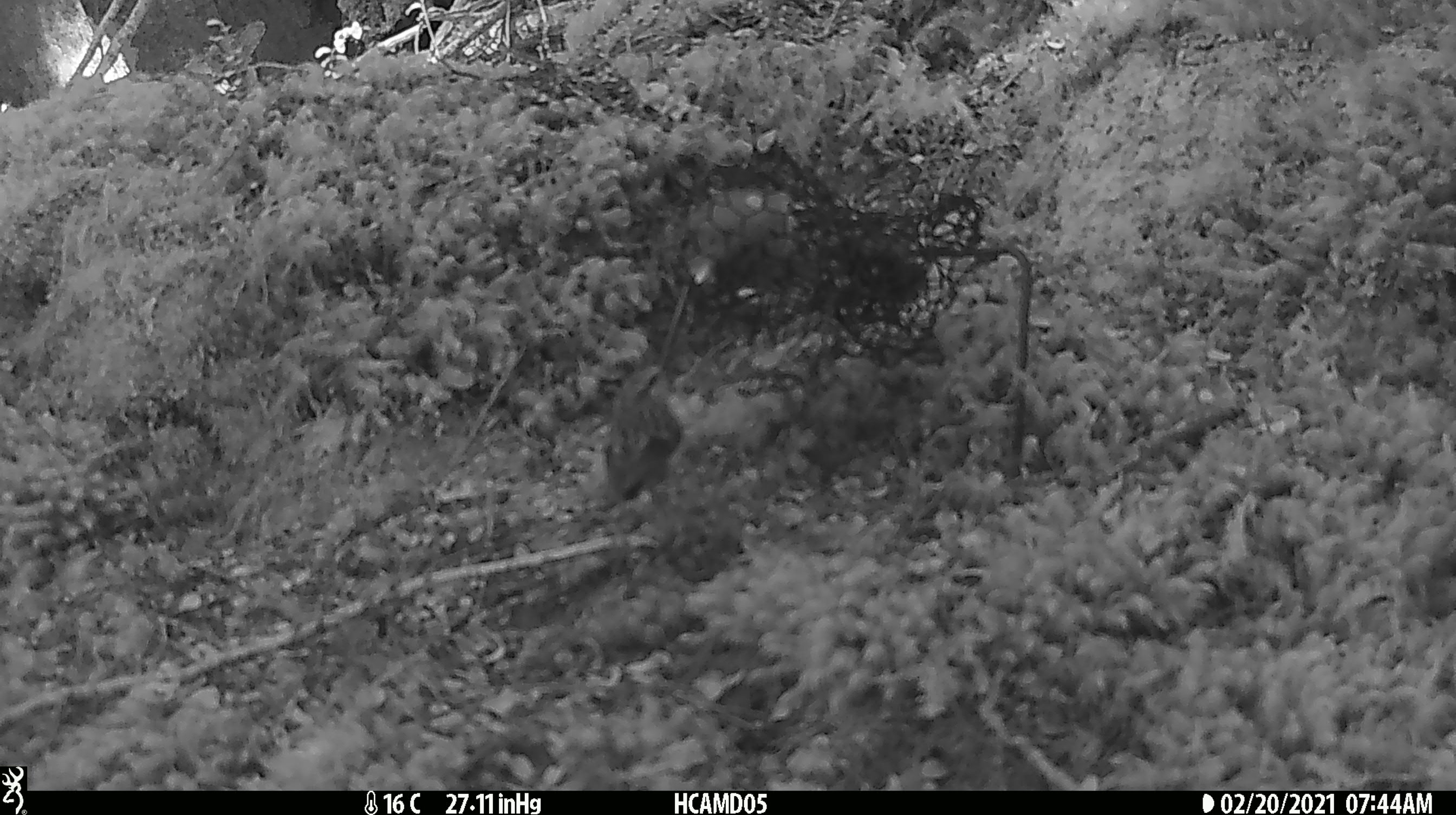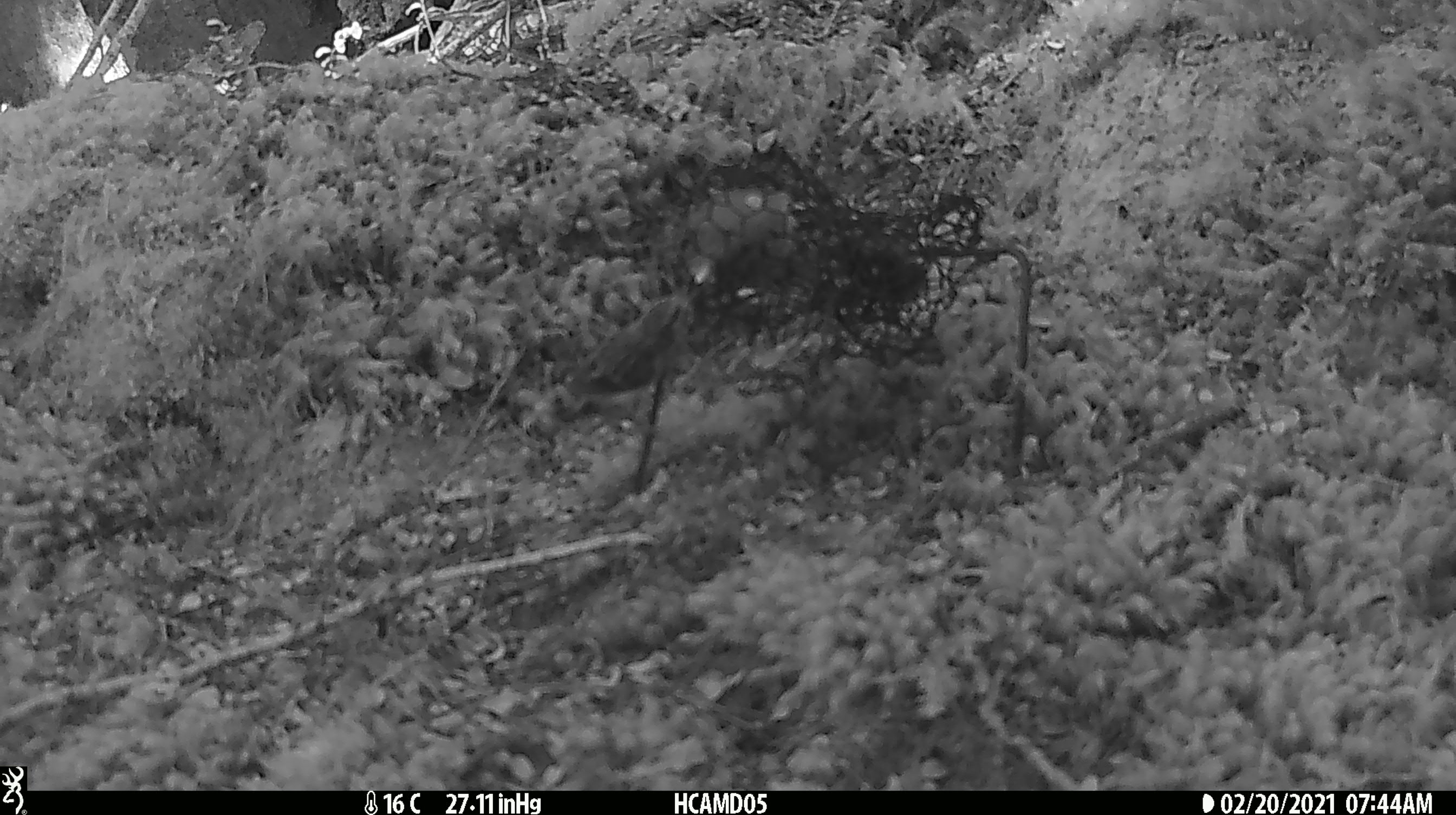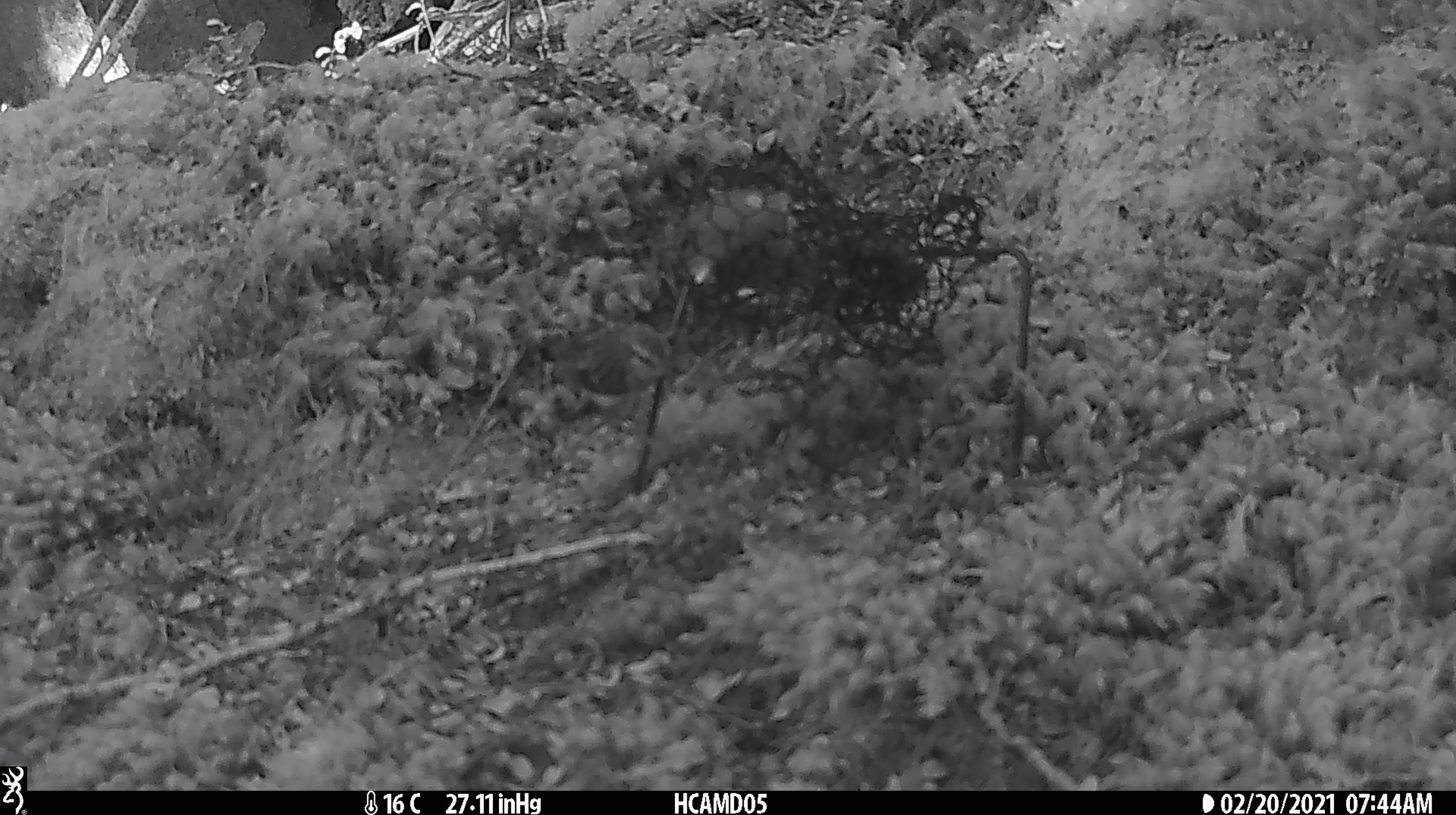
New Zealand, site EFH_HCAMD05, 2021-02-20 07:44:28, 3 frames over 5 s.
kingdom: Animalia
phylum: Chordata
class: Aves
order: Passeriformes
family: Acanthisittidae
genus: Acanthisitta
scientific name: Acanthisitta chloris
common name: rifleman